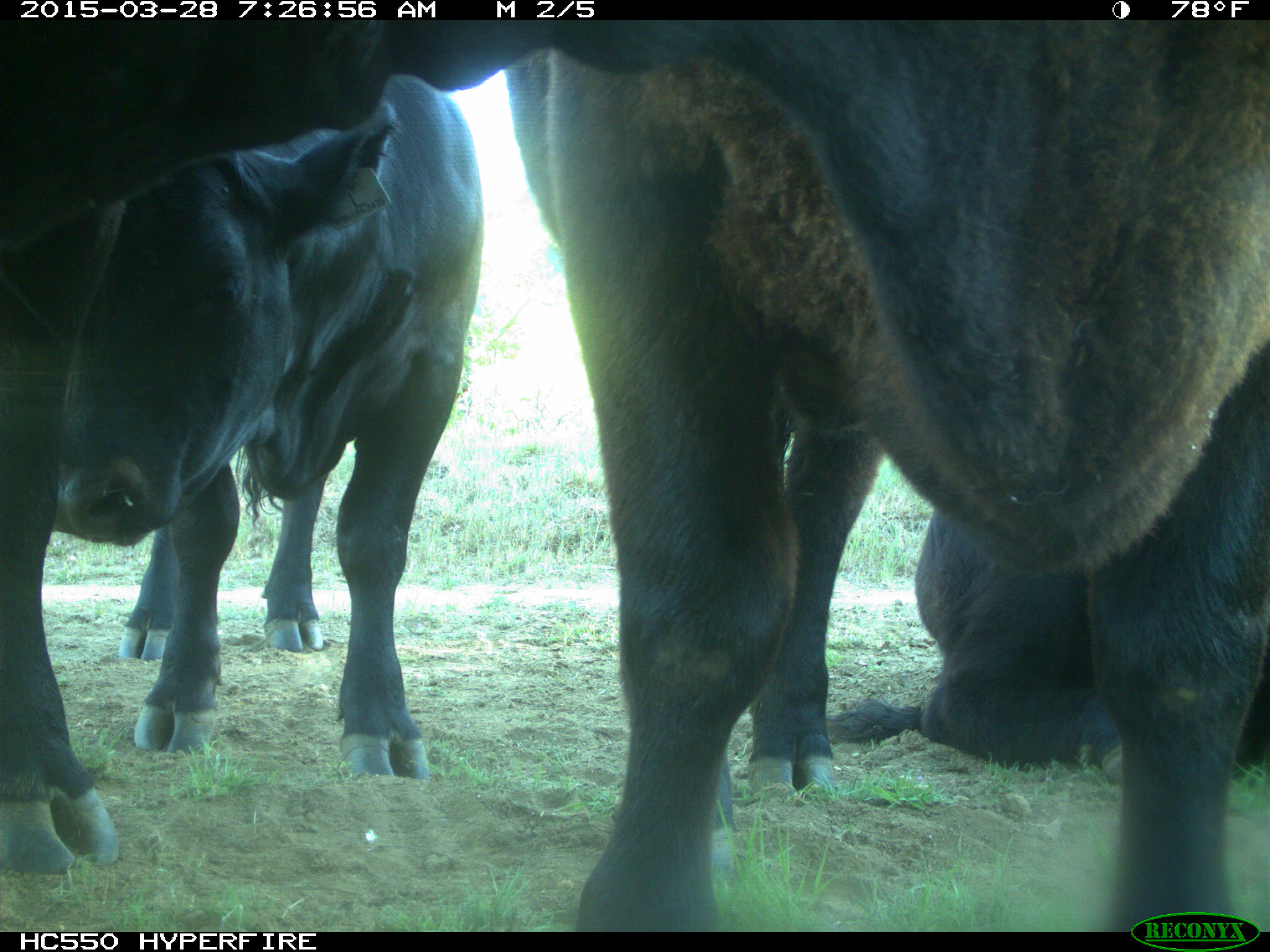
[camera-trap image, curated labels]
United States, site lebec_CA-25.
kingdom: Animalia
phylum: Chordata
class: Mammalia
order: Artiodactyla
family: Bovidae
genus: Bos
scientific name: Bos taurus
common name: domestic cow